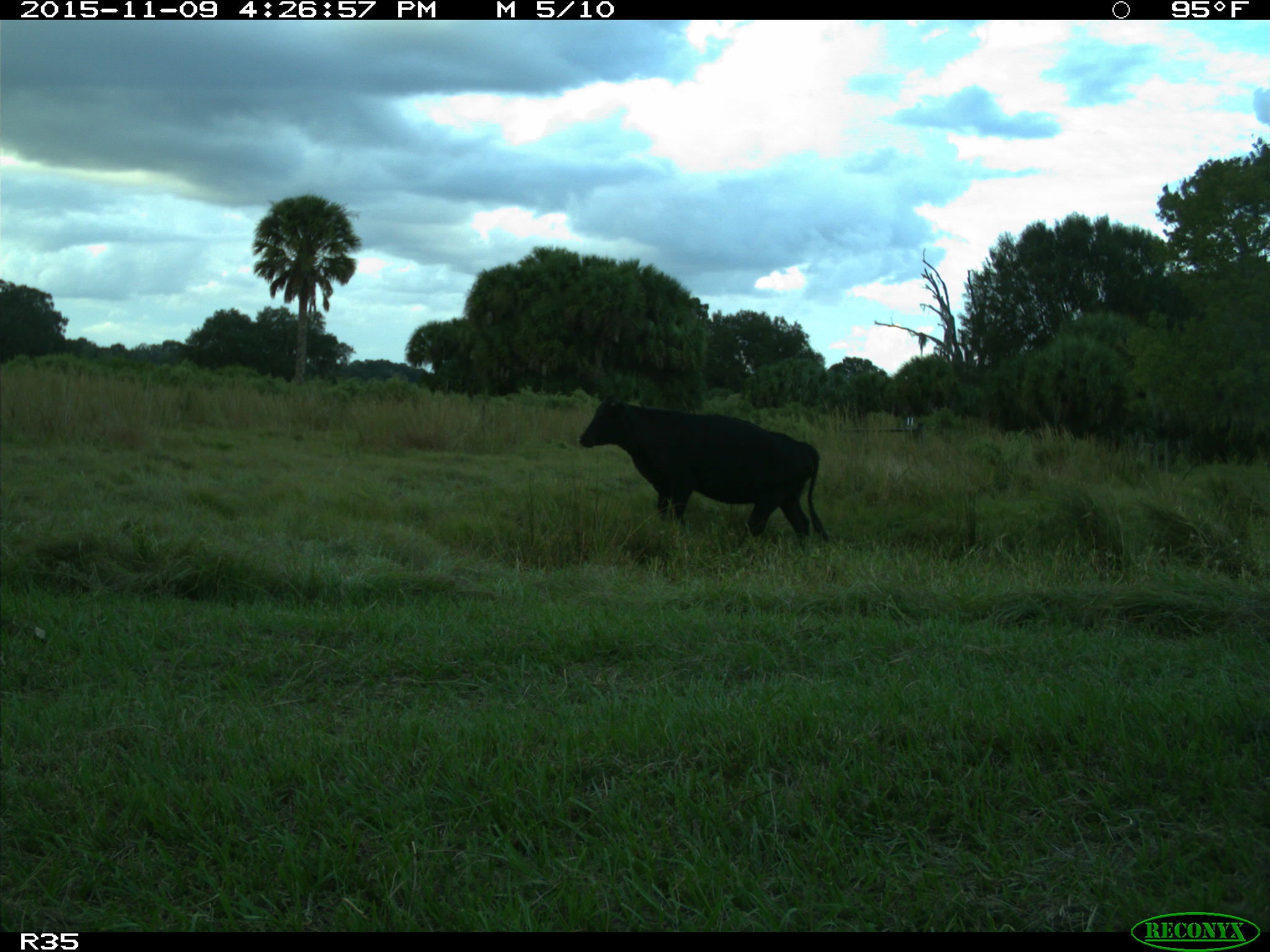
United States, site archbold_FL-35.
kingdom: Animalia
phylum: Chordata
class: Mammalia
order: Artiodactyla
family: Bovidae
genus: Bos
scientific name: Bos taurus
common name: domestic cow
Bos taurus (domestic cow).